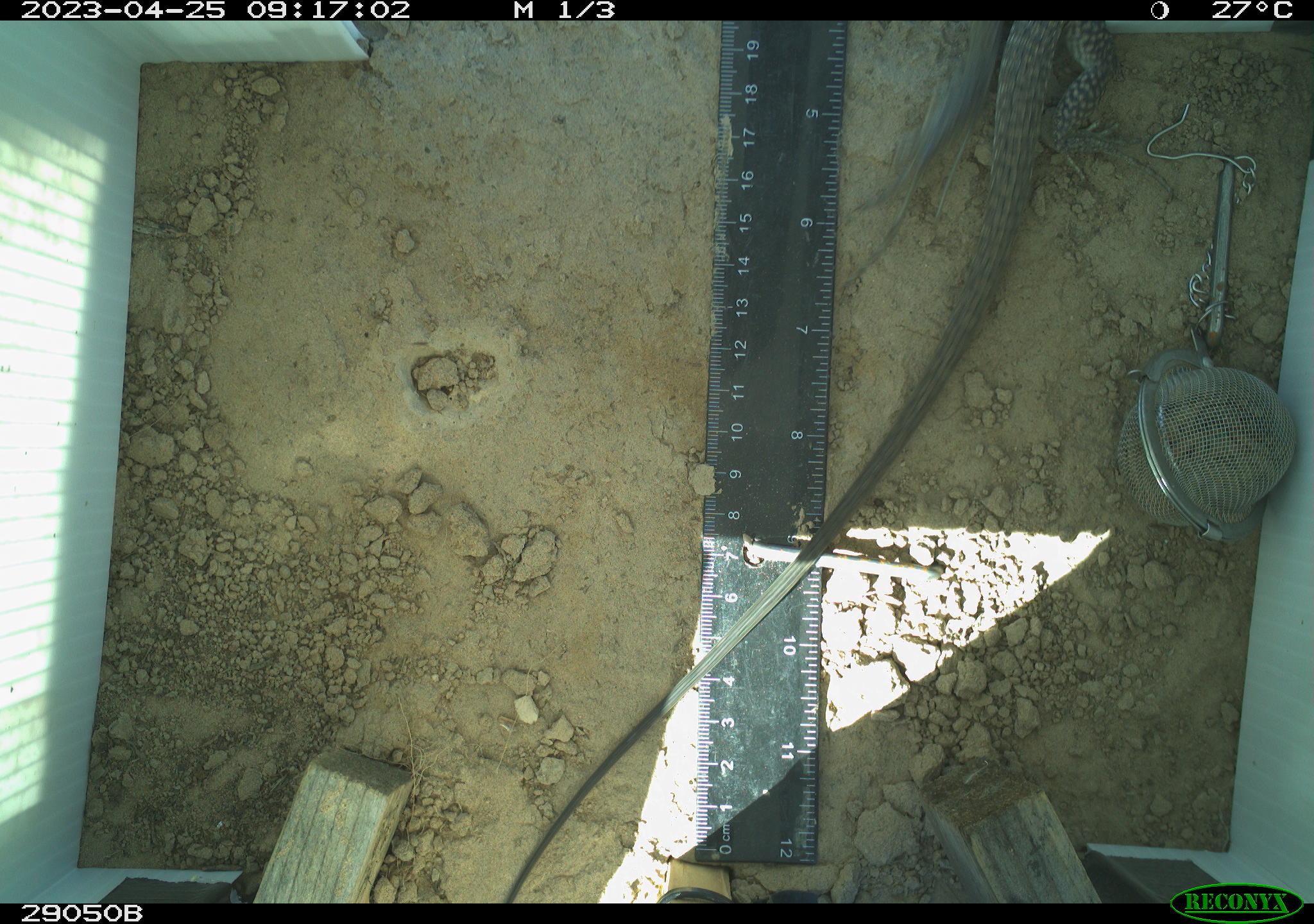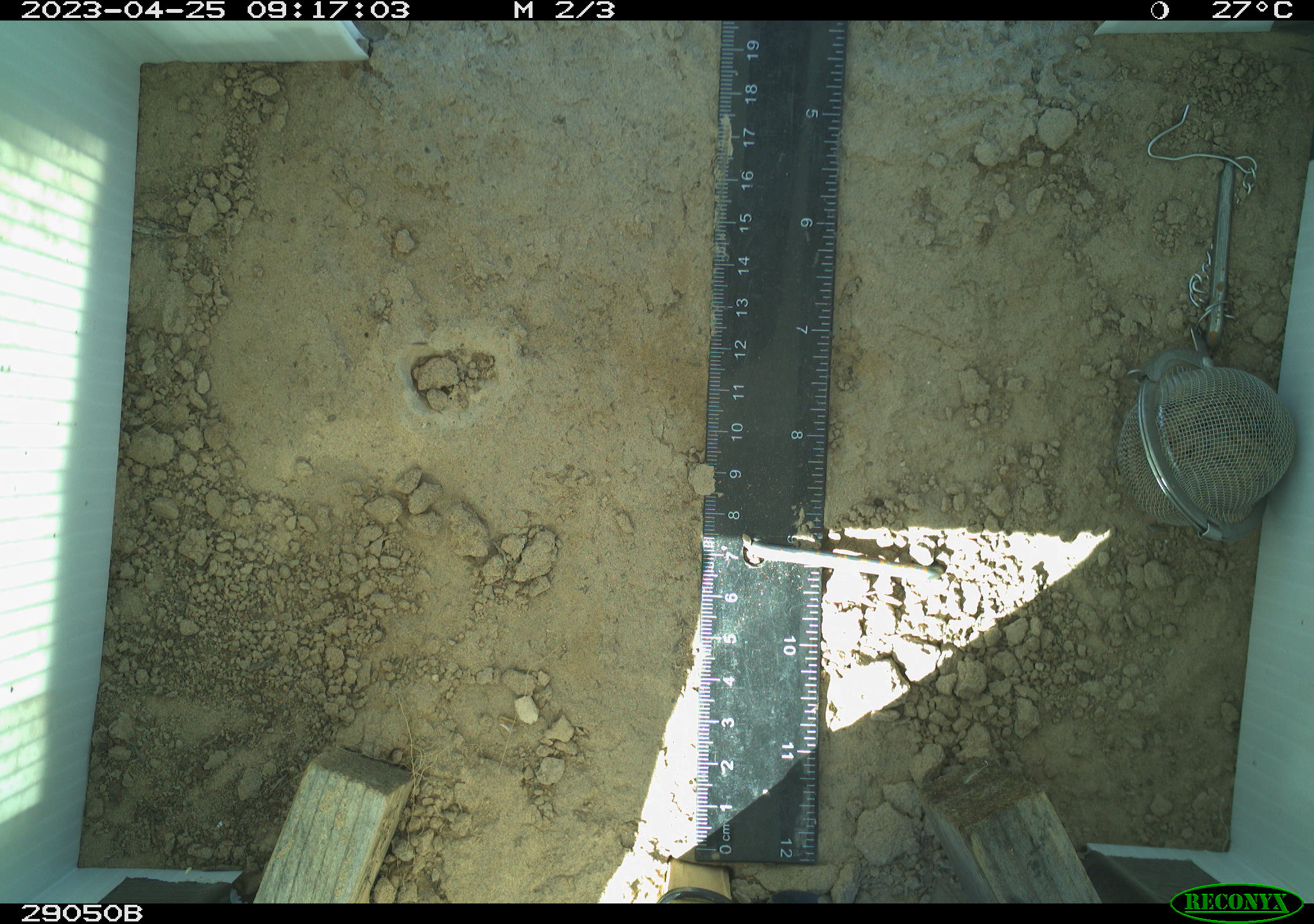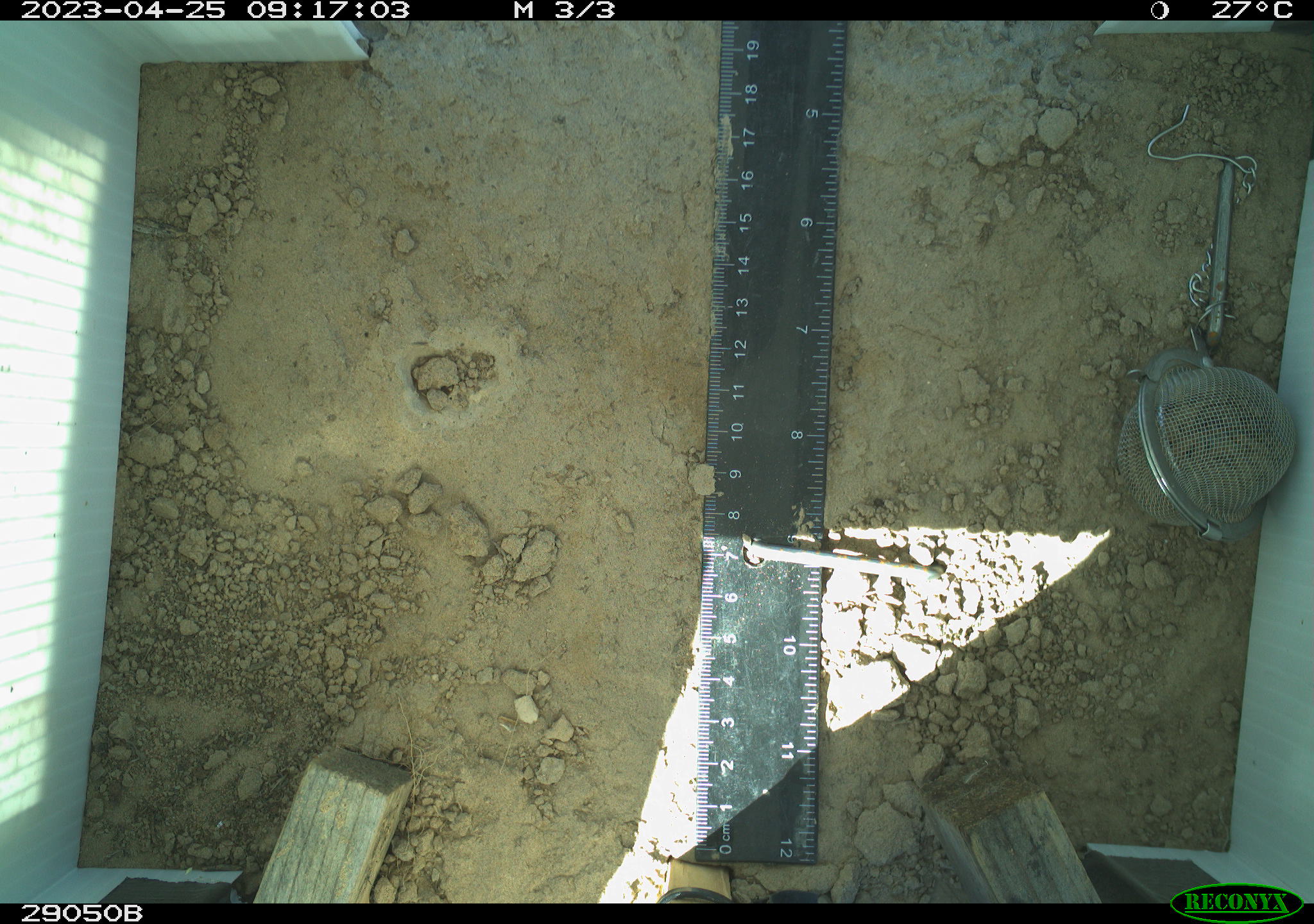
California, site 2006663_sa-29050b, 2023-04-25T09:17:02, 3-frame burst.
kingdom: Animalia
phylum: Chordata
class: Reptilia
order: Squamata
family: Teiidae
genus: Aspidoscelis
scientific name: Aspidoscelis tigris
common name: western whiptail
Western whiptail (Aspidoscelis tigris).